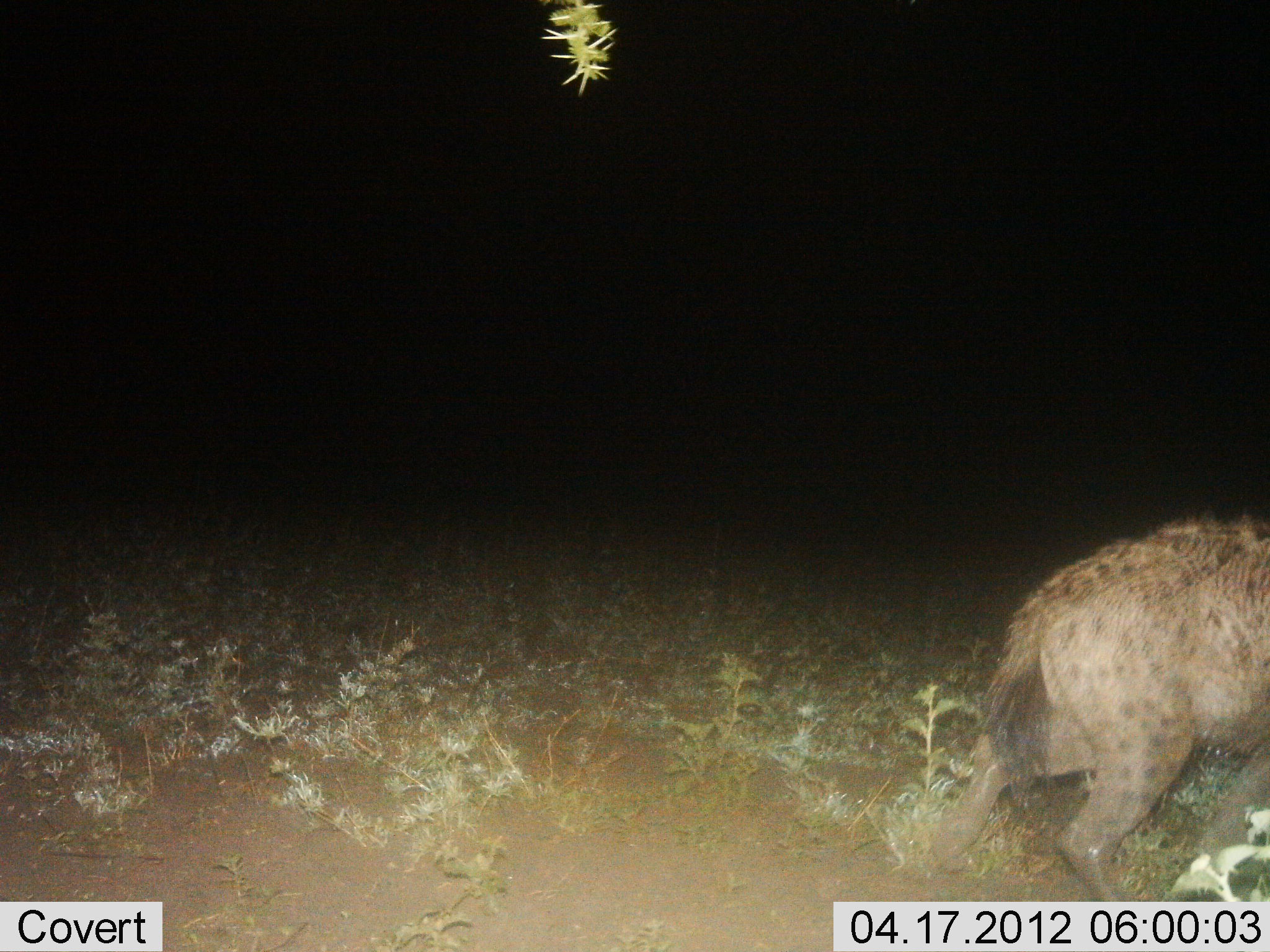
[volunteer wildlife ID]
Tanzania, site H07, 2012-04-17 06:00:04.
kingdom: Animalia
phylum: Chordata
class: Mammalia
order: Carnivora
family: Hyaenidae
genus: Crocuta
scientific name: Crocuta crocuta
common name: spotted hyena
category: hyenaspotted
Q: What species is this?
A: Hyenaspotted (spotted hyena) (Crocuta crocuta).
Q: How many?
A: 1.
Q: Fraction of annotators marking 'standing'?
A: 23%.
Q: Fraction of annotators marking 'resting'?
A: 0%.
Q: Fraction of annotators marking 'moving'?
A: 77%.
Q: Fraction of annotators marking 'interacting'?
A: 0%.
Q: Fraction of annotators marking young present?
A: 0%.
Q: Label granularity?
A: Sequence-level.